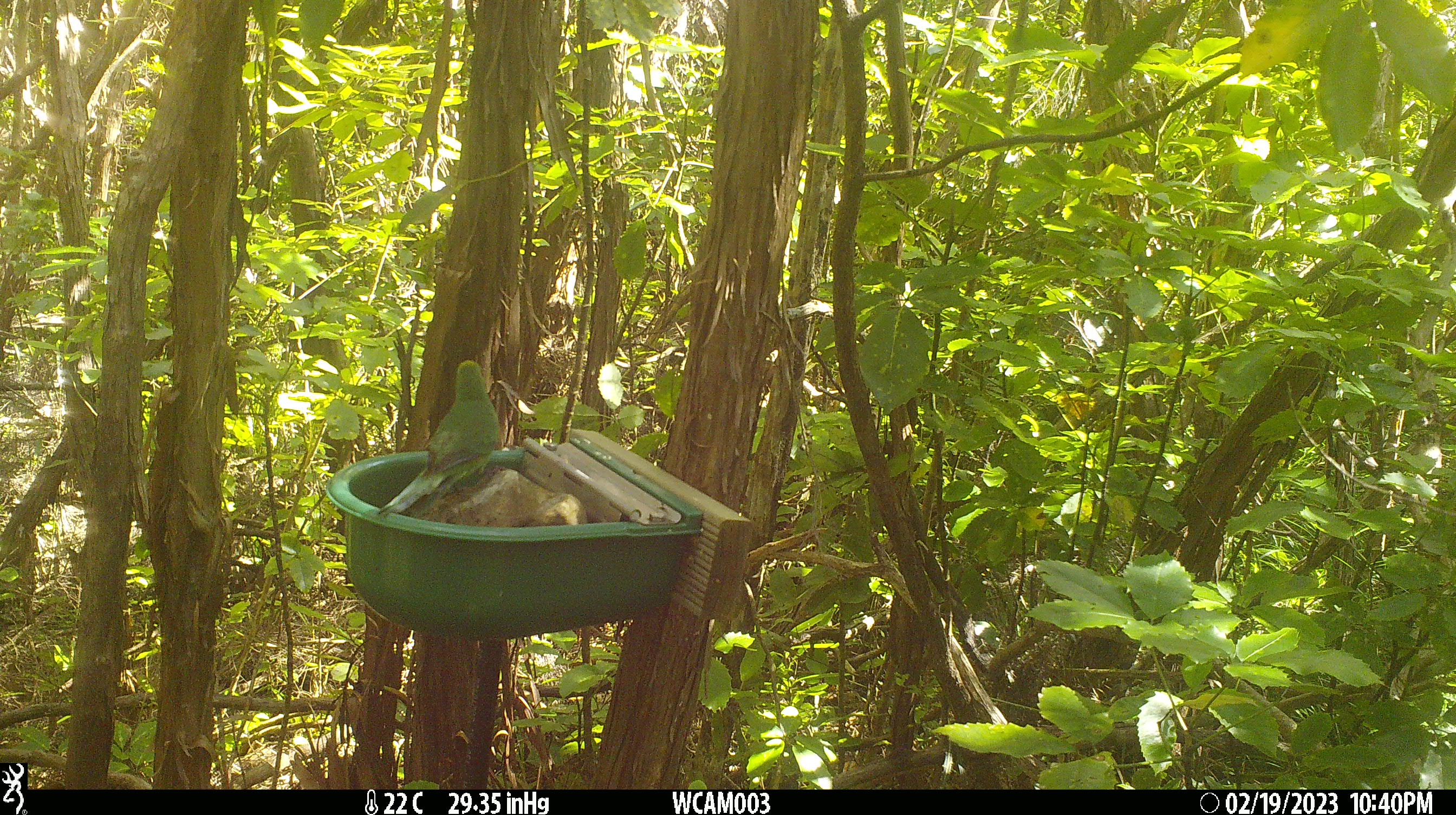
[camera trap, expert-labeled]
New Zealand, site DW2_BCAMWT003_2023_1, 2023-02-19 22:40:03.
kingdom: Animalia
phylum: Chordata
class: Aves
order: Psittaciformes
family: Psittaculidae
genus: Cyanoramphus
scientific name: Cyanoramphus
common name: parakeet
Parakeet (Cyanoramphus).